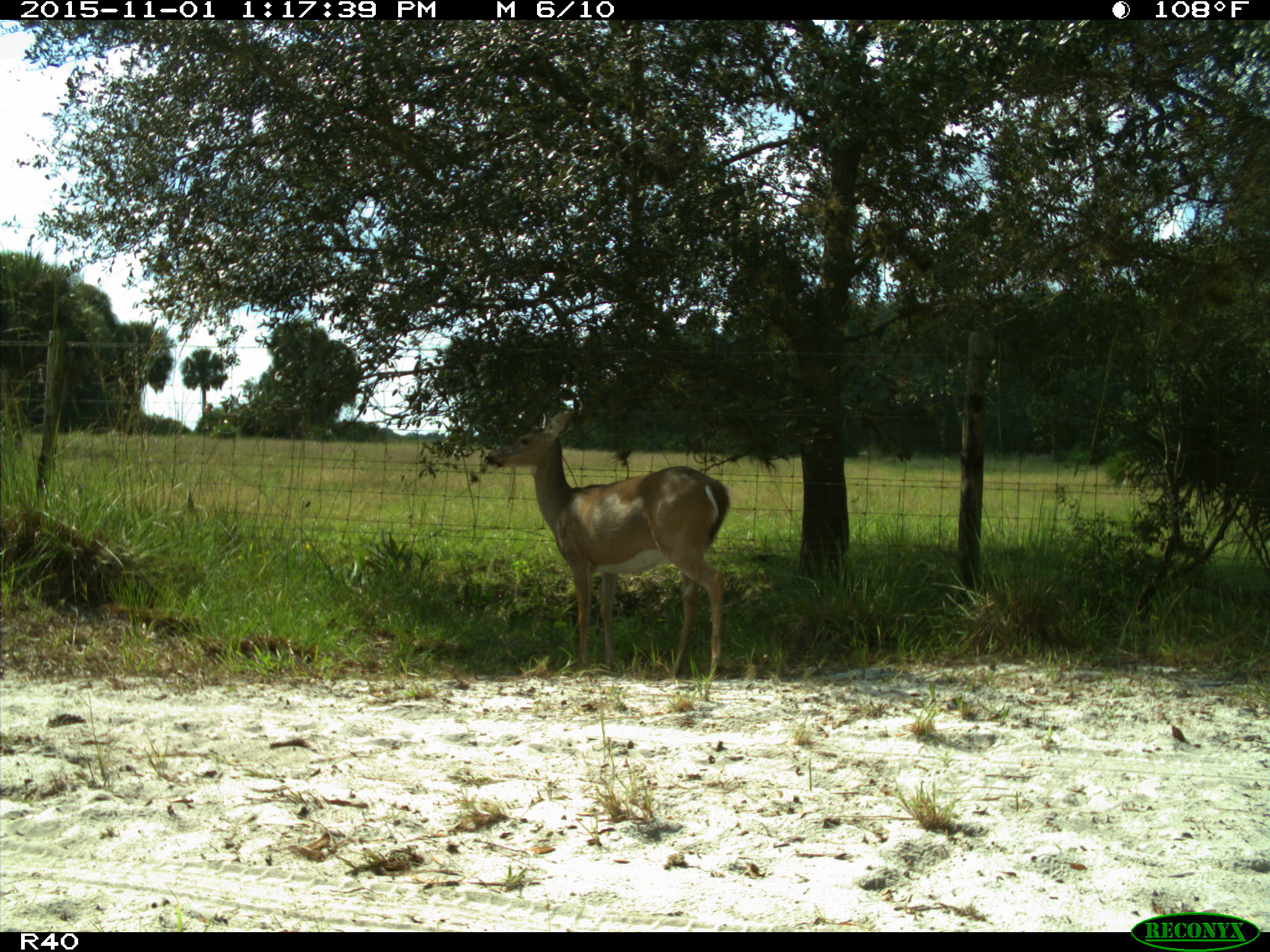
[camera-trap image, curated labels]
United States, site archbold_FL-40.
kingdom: Animalia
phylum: Chordata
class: Mammalia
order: Artiodactyla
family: Cervidae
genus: Odocoileus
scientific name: Odocoileus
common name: deer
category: unidentified deer